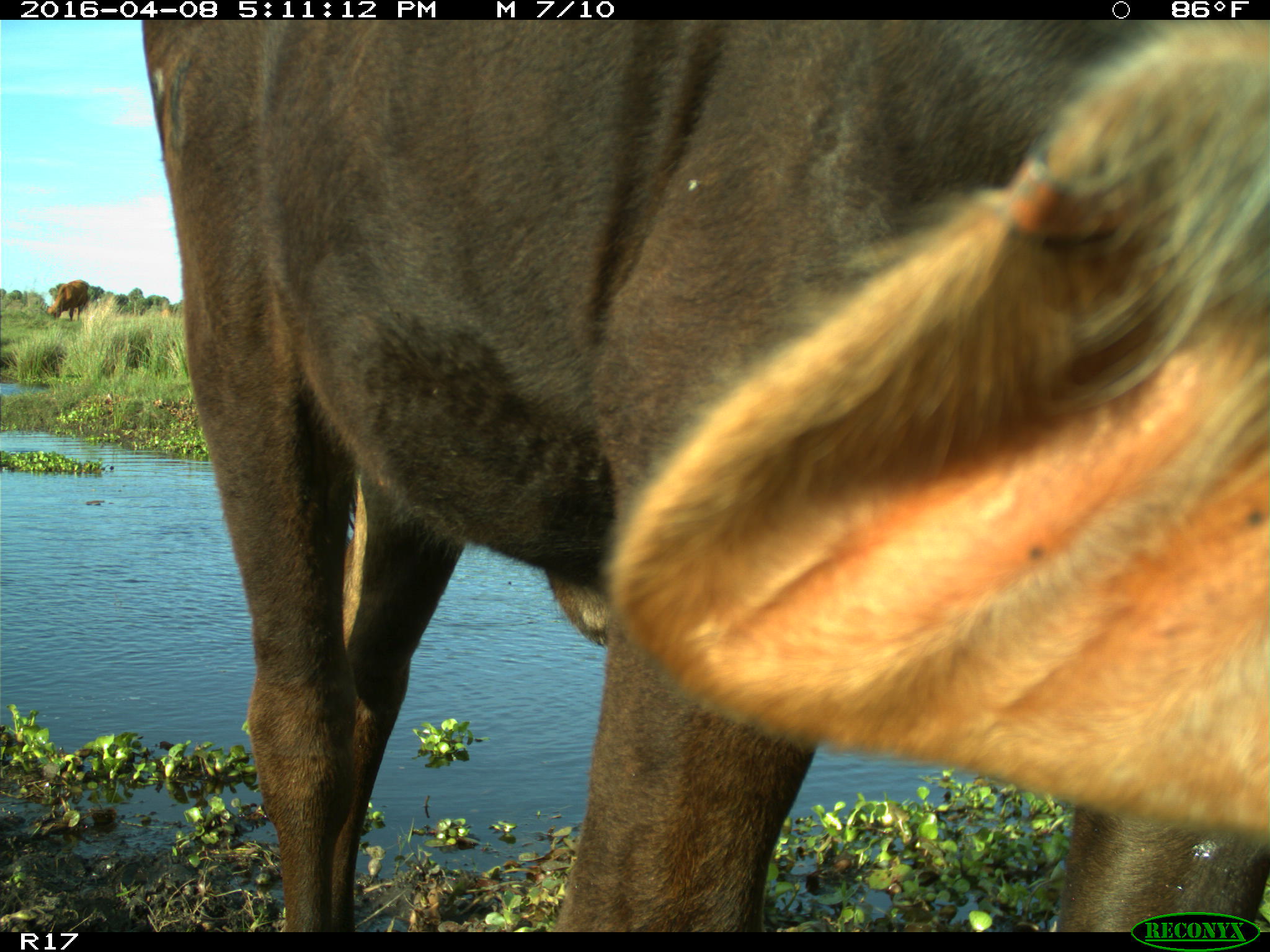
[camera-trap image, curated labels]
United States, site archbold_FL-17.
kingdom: Animalia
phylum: Chordata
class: Mammalia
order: Artiodactyla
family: Bovidae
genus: Bos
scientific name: Bos taurus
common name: domestic cow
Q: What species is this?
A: Bos taurus (domestic cow).